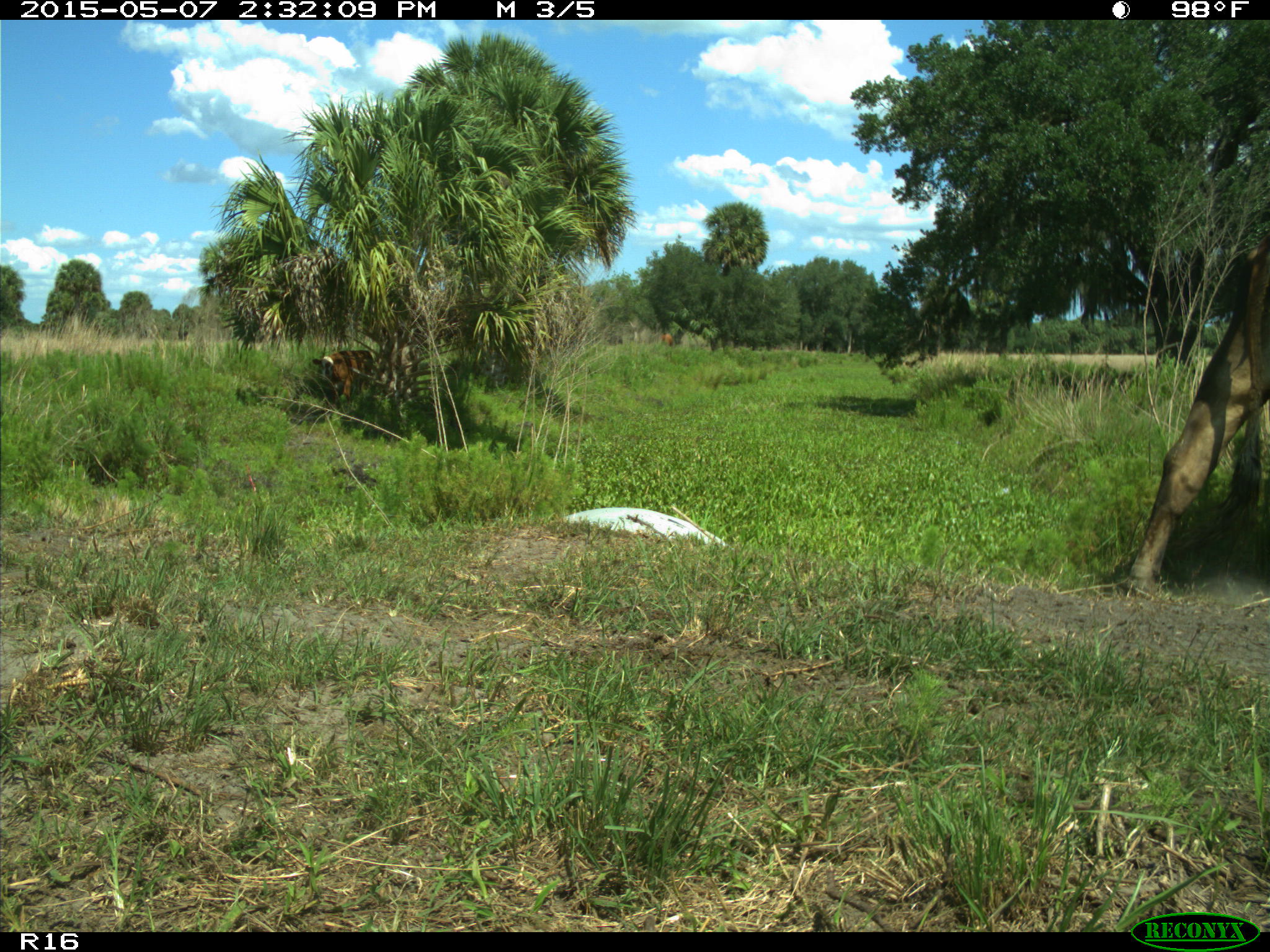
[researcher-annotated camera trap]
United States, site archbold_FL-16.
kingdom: Animalia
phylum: Chordata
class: Mammalia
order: Artiodactyla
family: Bovidae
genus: Bos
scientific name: Bos taurus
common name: domestic cow